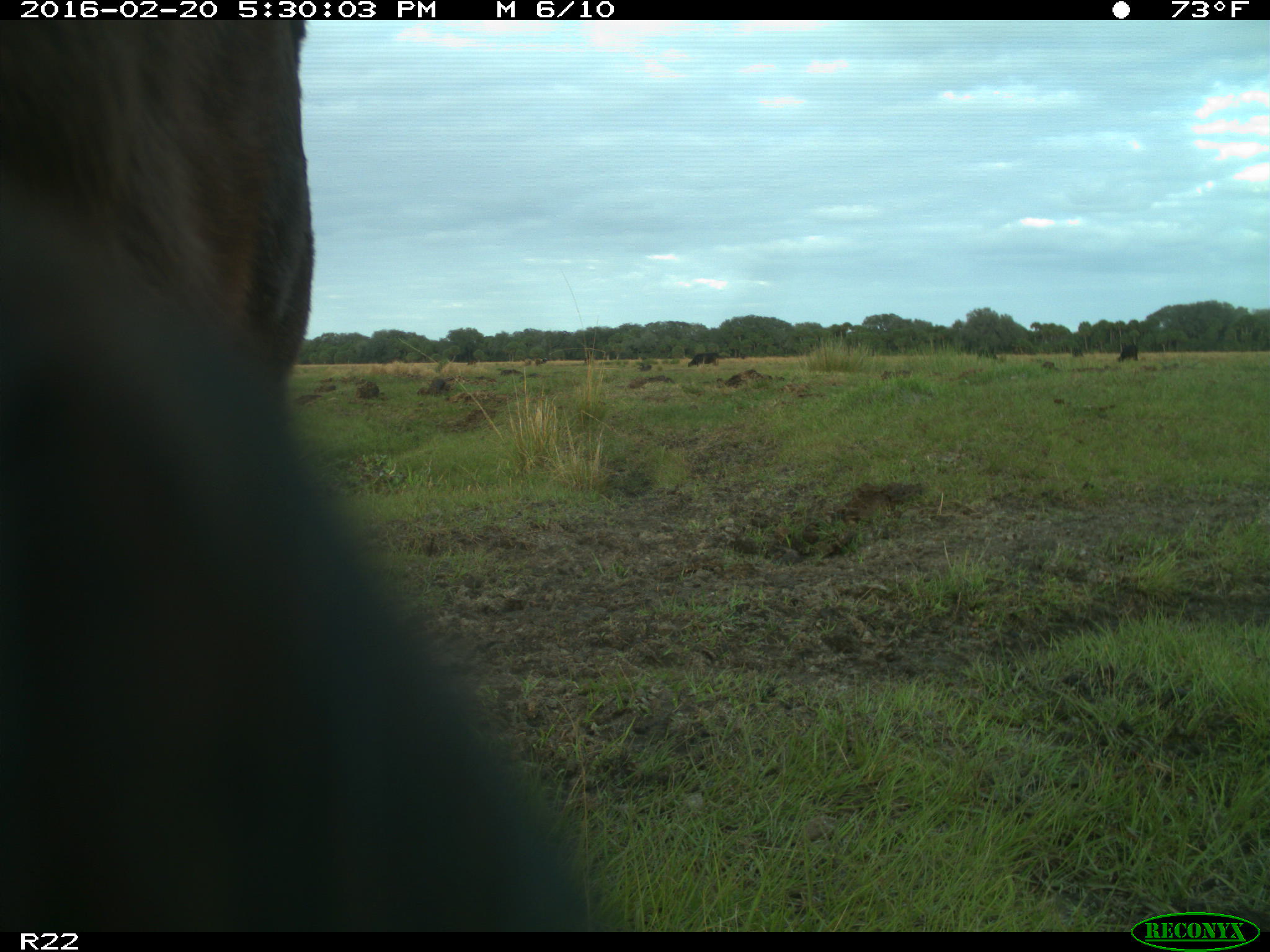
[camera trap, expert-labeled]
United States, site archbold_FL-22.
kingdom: Animalia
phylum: Chordata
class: Mammalia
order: Artiodactyla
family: Bovidae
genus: Bos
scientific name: Bos taurus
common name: domestic cow